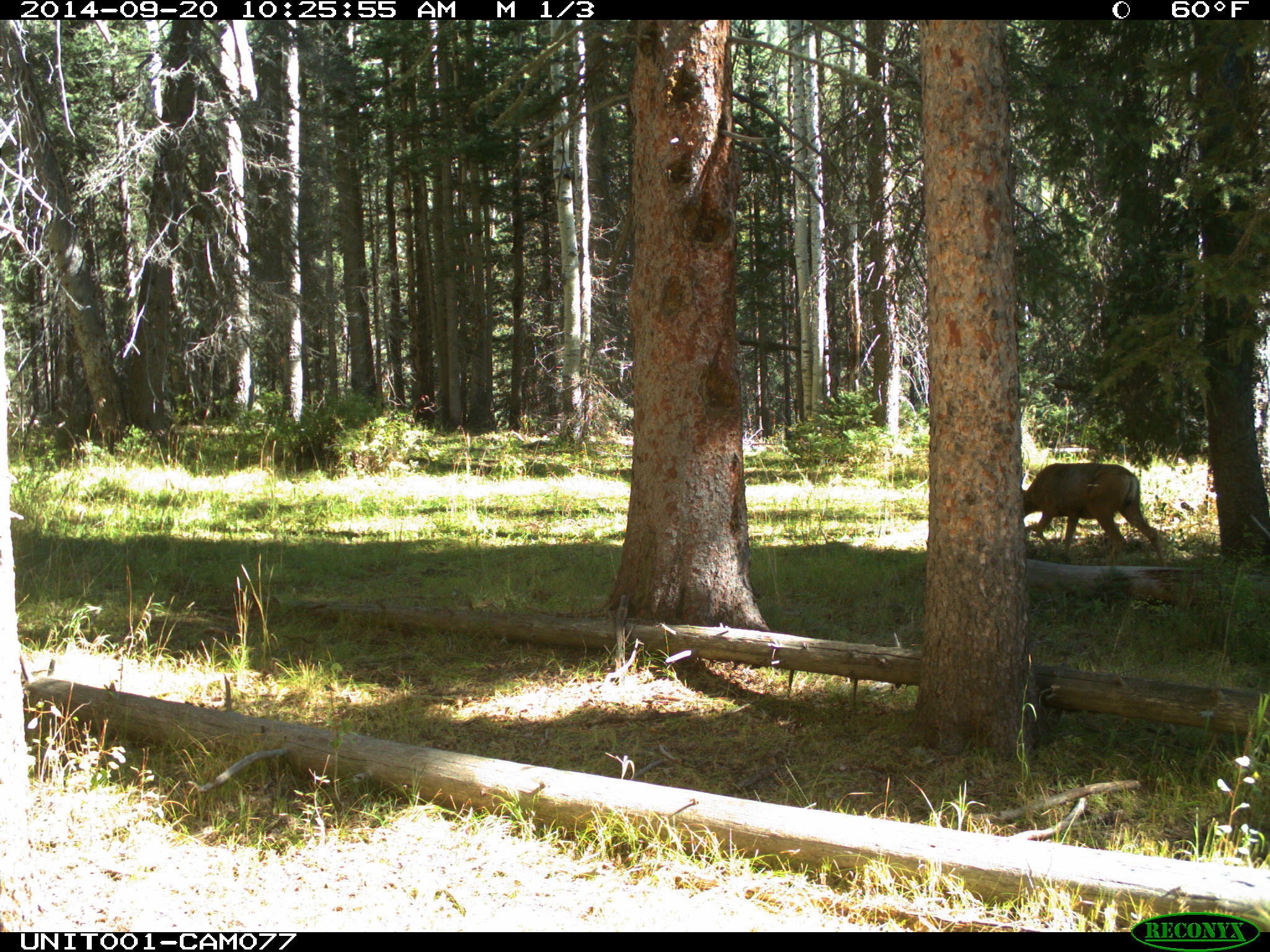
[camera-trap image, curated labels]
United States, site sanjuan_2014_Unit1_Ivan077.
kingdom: Animalia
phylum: Chordata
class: Mammalia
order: Artiodactyla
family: Cervidae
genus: Odocoileus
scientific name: Odocoileus hemionus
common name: mule deer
Odocoileus hemionus (mule deer).